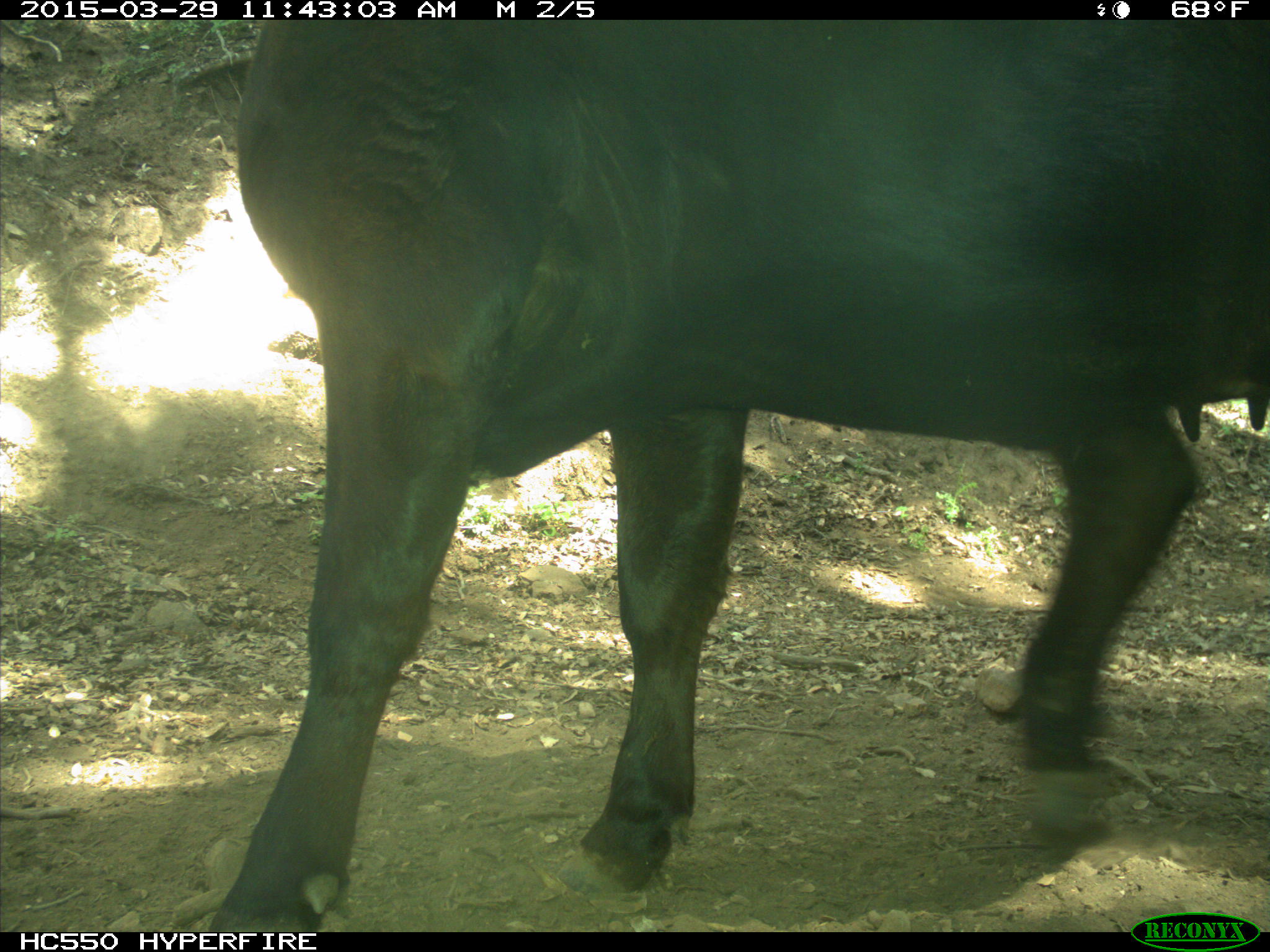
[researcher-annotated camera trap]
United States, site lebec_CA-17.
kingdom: Animalia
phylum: Chordata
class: Mammalia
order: Artiodactyla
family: Bovidae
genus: Bos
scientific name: Bos taurus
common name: domestic cow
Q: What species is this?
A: Bos taurus (domestic cow).